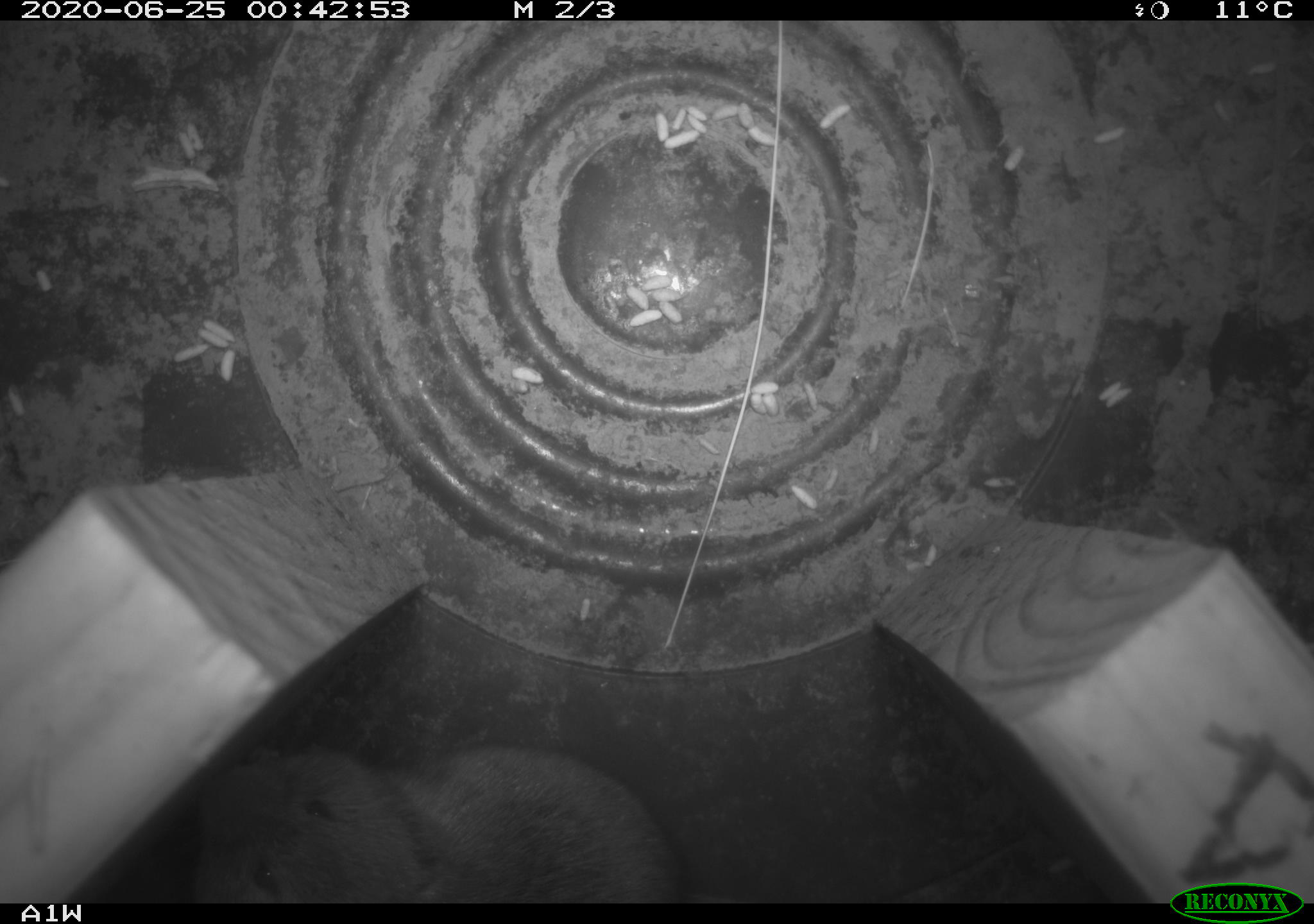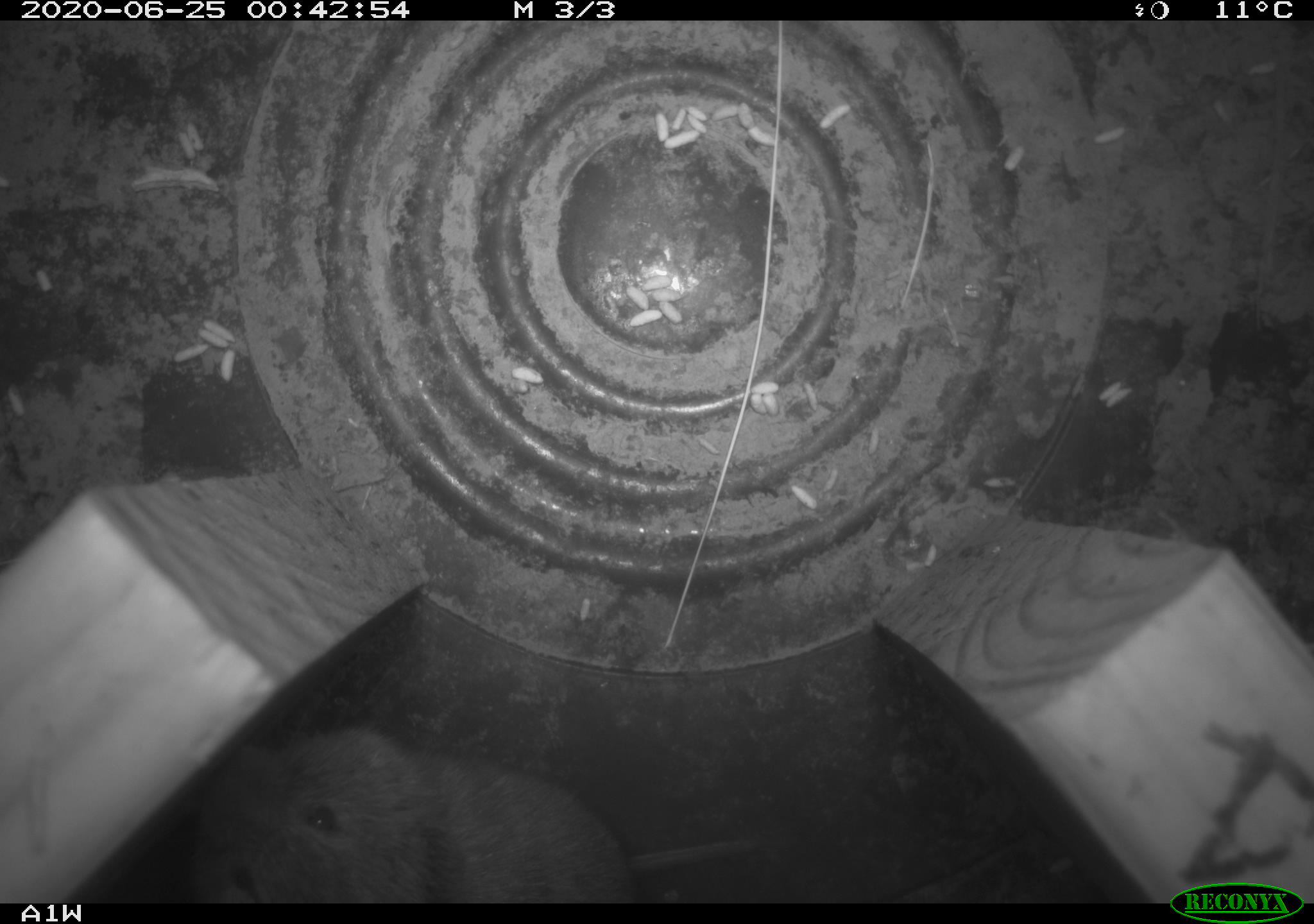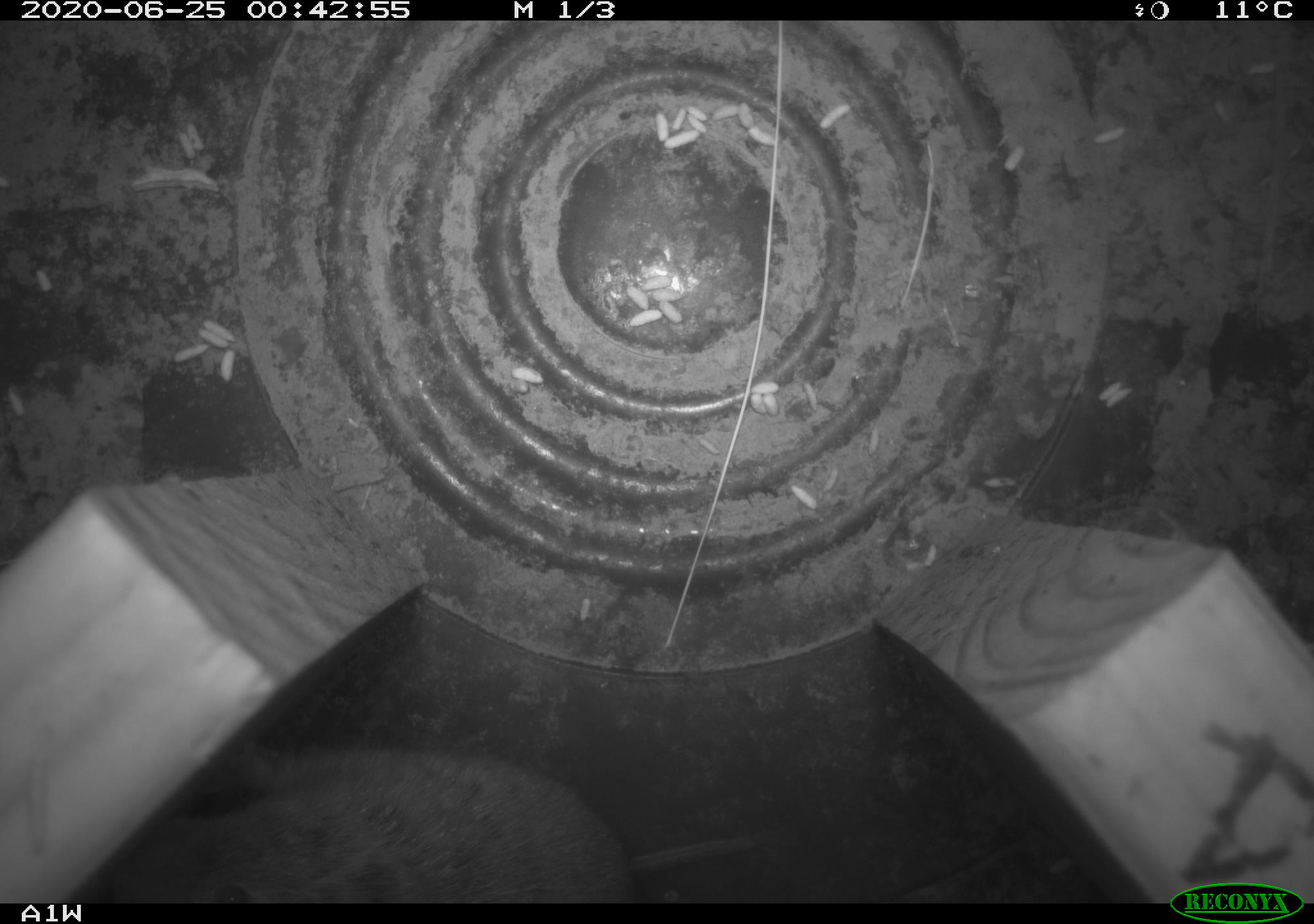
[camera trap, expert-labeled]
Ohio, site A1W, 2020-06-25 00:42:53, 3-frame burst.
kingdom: Animalia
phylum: Chordata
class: Mammalia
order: Rodentia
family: Cricetidae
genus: Microtus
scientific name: Microtus pennsylvanicus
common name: meadow vole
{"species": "meadow vole (Microtus pennsylvanicus)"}